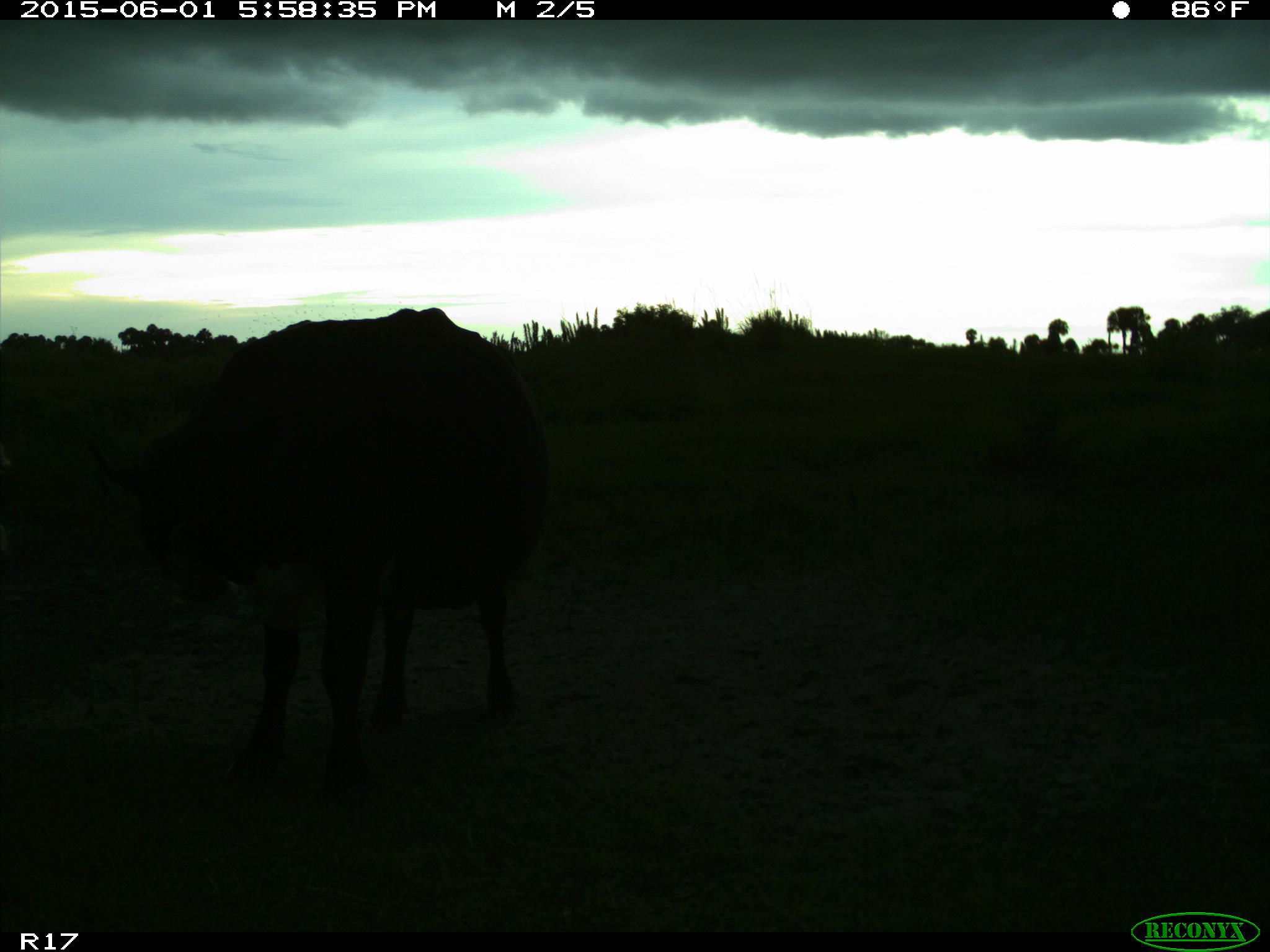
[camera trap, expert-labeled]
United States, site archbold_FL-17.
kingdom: Animalia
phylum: Chordata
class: Mammalia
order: Artiodactyla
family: Bovidae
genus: Bos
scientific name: Bos taurus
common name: domestic cow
Bos taurus (domestic cow).